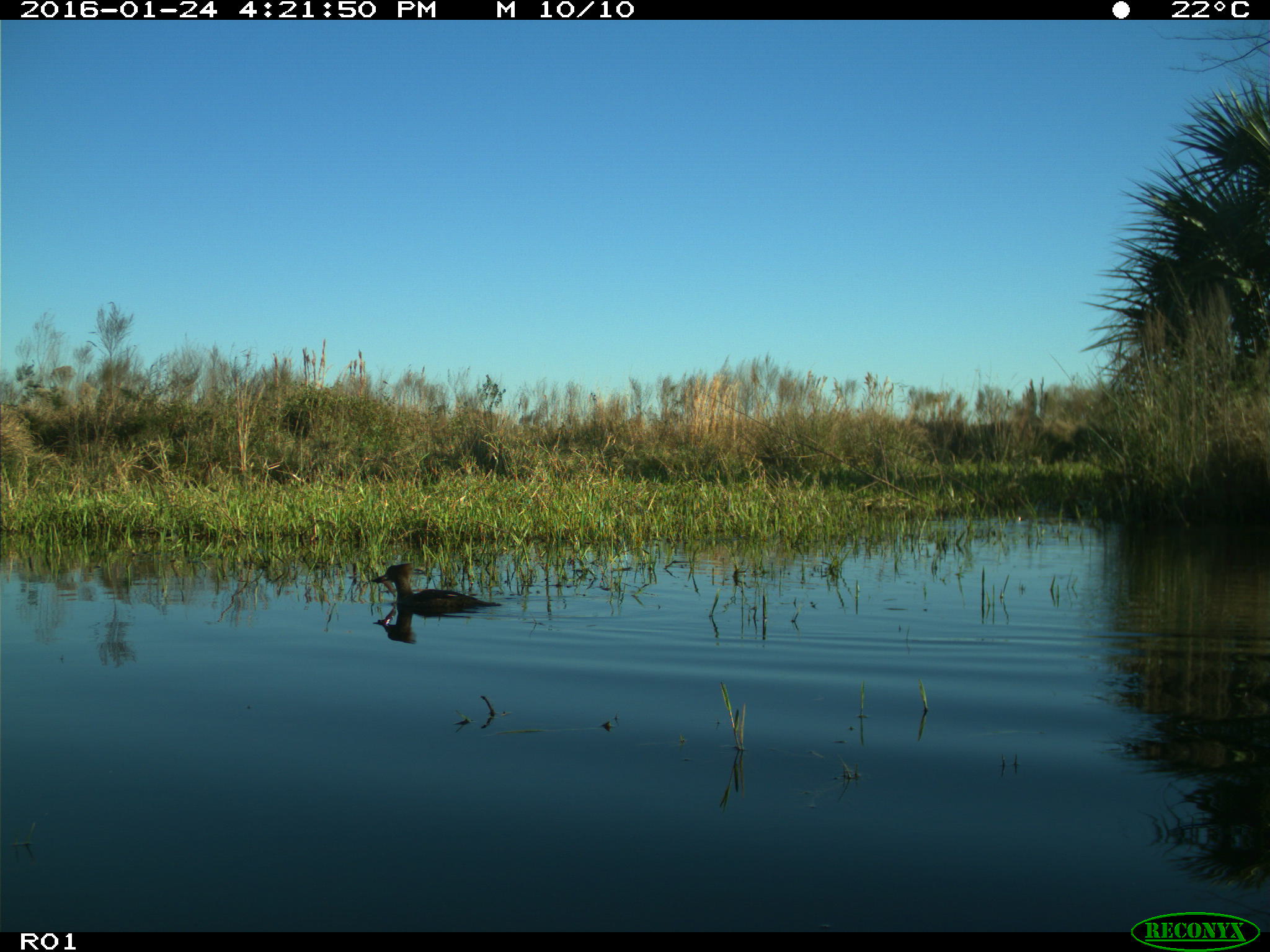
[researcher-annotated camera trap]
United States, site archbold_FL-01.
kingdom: Animalia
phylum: Chordata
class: Aves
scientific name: Aves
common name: birds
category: unidentified bird